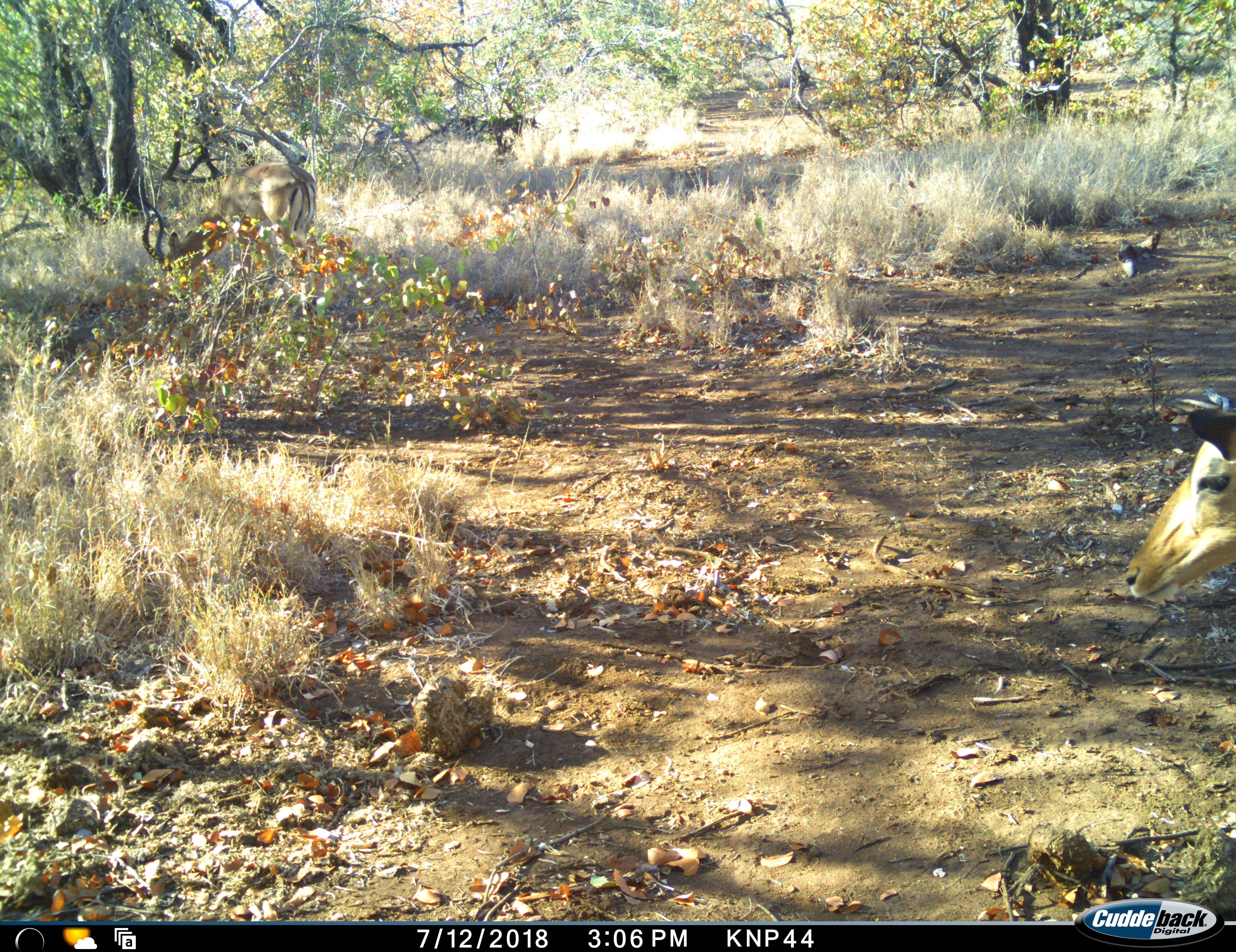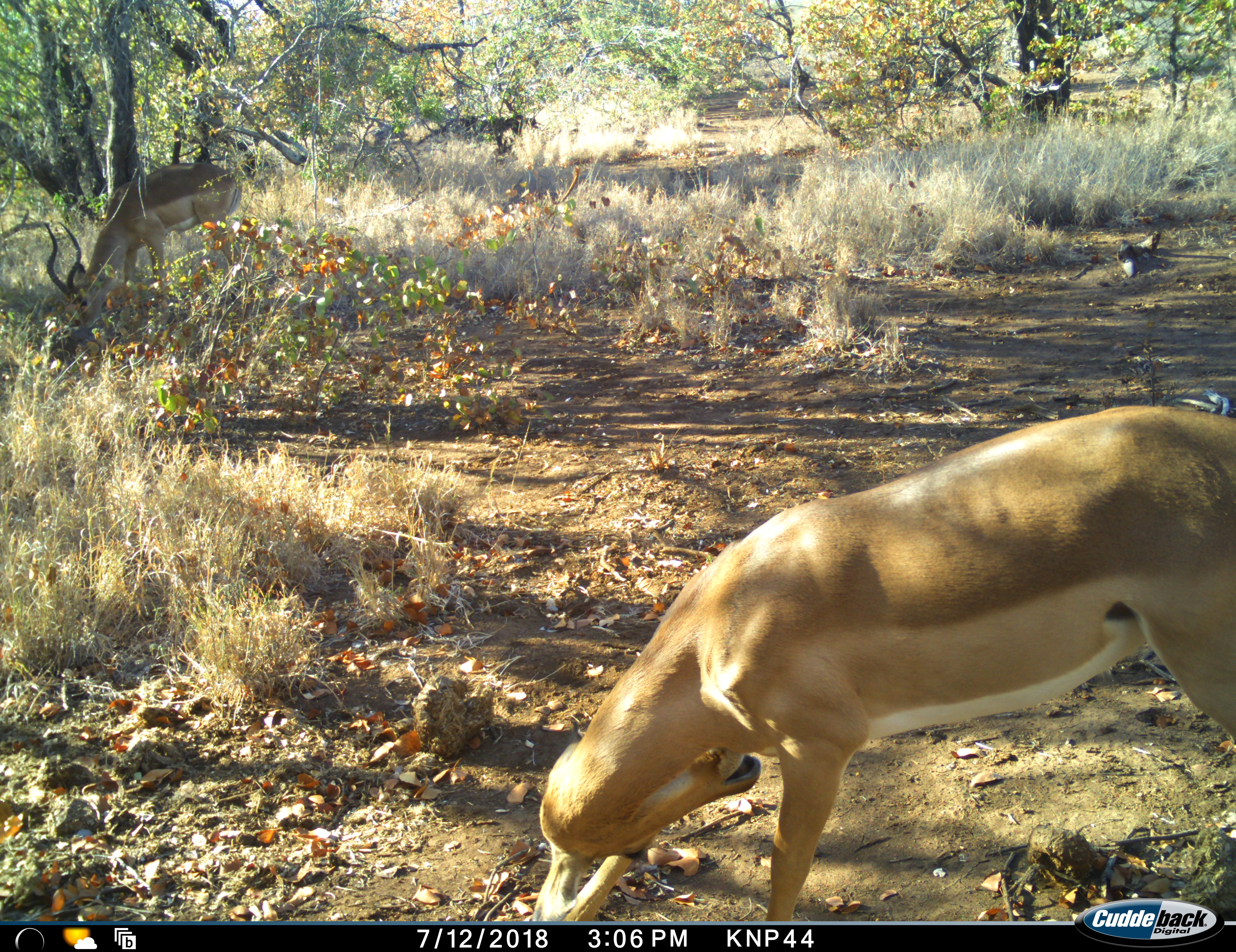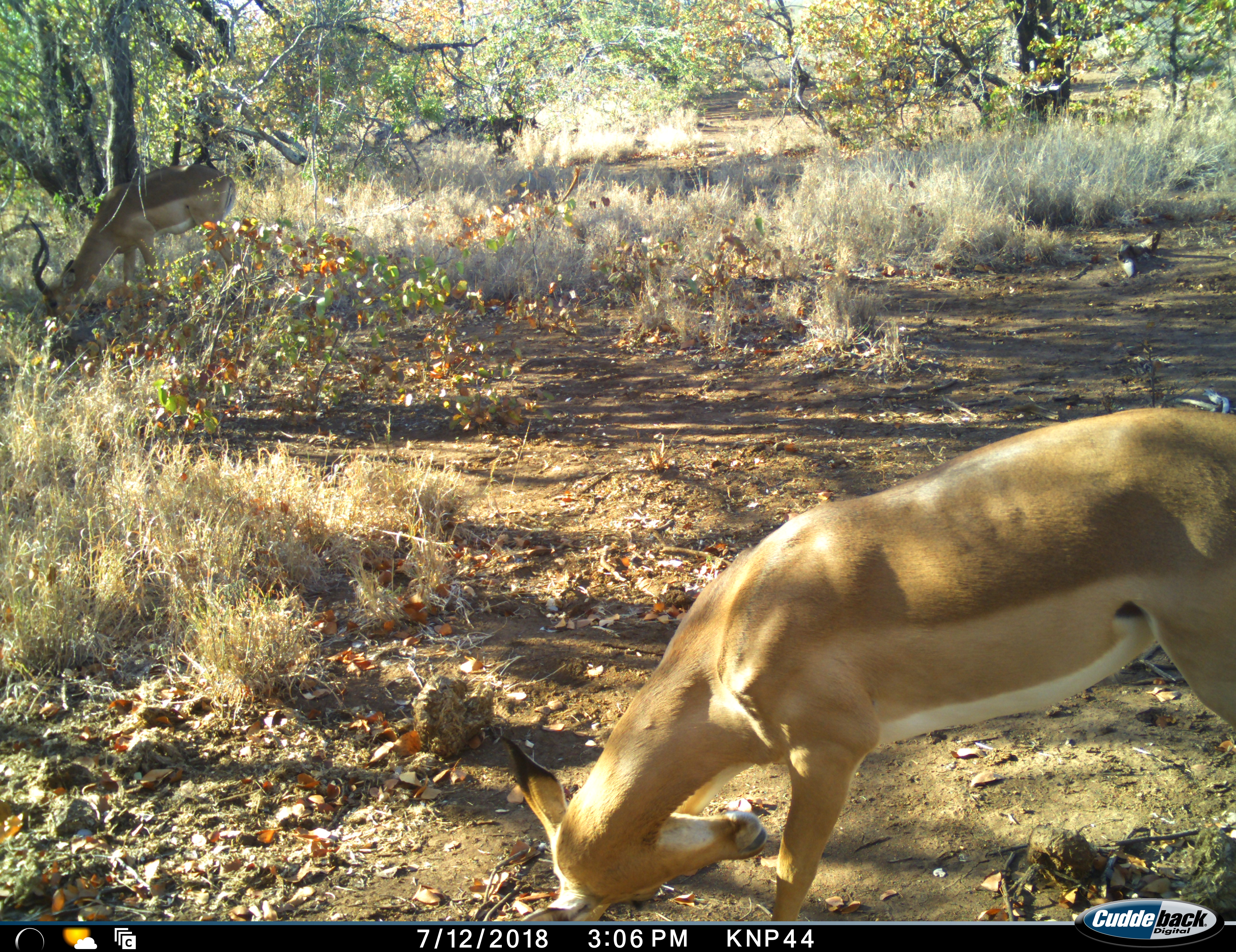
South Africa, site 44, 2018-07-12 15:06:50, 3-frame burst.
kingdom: Animalia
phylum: Chordata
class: Mammalia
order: Artiodactyla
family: Bovidae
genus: Aepyceros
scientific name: Aepyceros melampus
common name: impala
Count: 2.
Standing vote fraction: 40%.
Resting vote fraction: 0%.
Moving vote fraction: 50%.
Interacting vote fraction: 0%.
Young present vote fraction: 0%.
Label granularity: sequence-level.